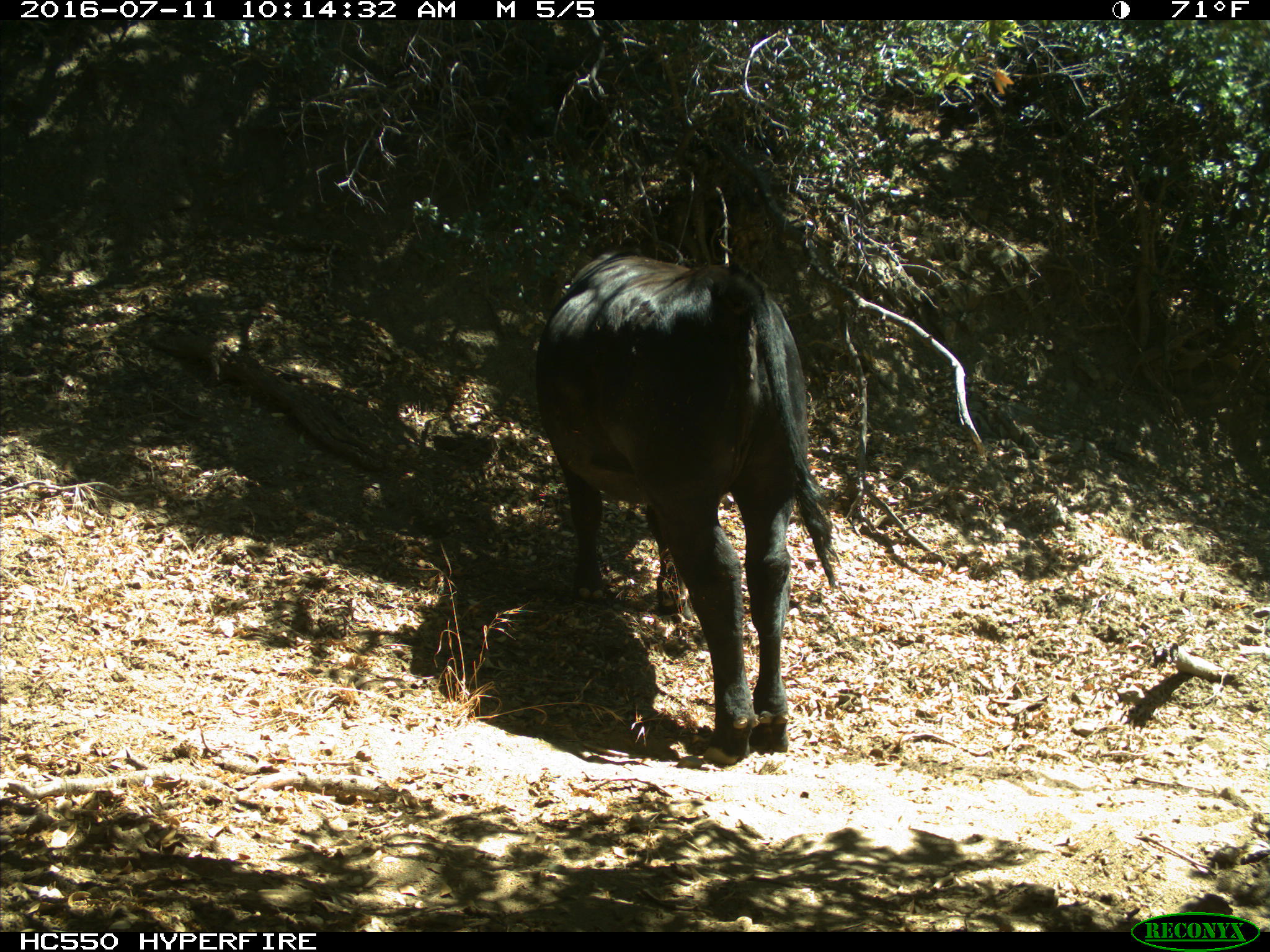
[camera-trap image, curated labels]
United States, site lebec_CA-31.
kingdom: Animalia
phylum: Chordata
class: Mammalia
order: Artiodactyla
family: Bovidae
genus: Bos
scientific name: Bos taurus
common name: domestic cow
Bos taurus (domestic cow).